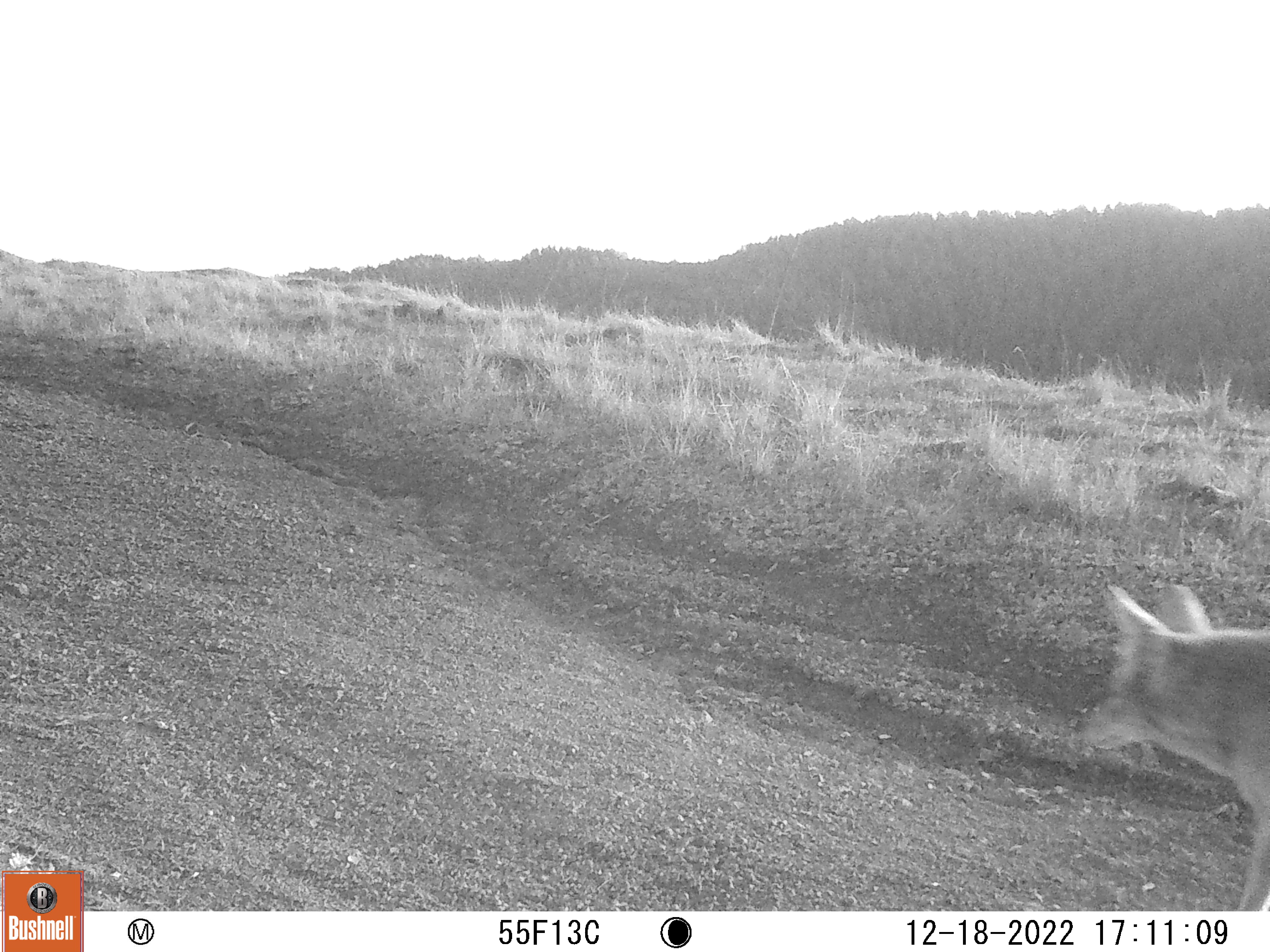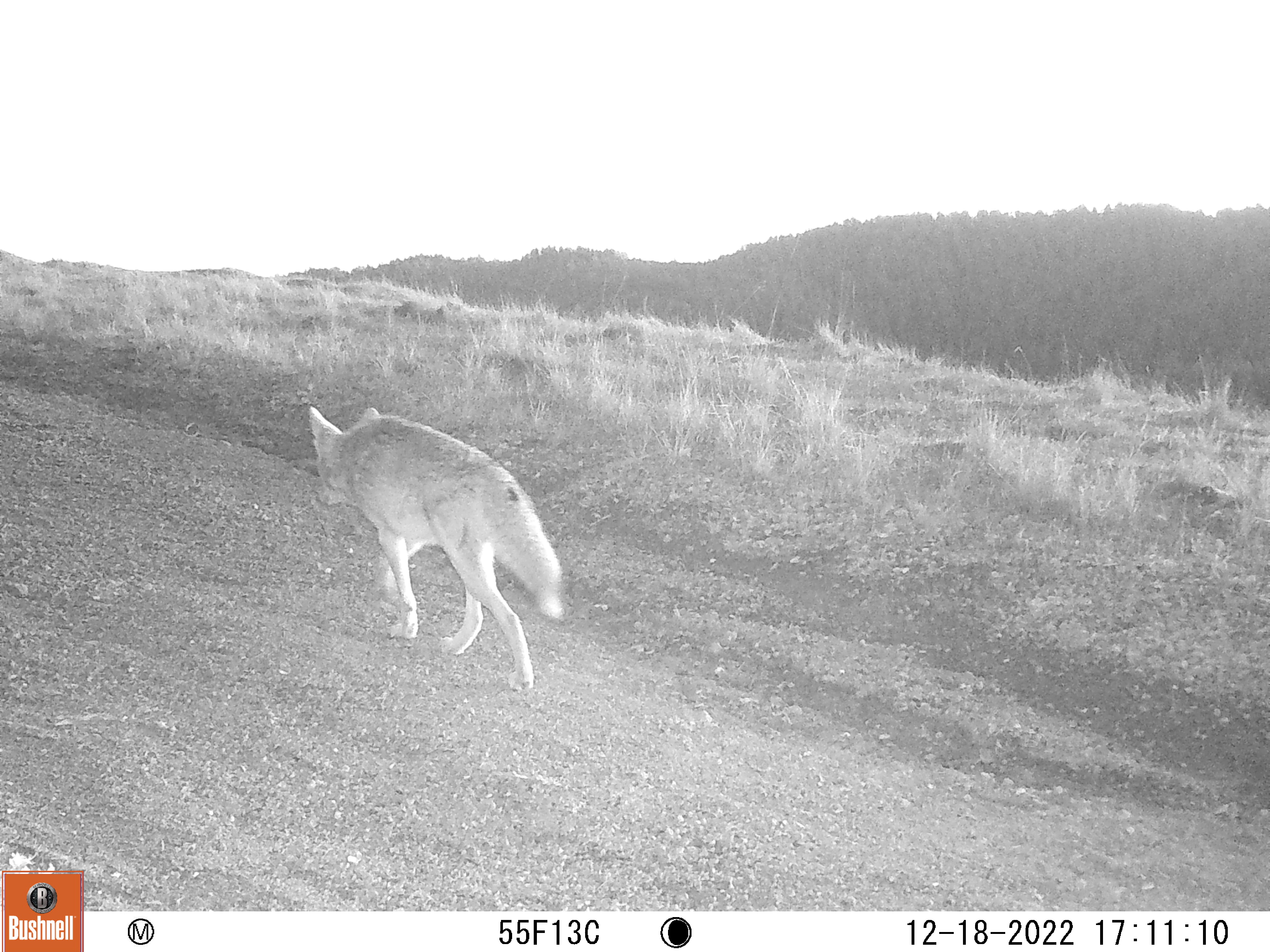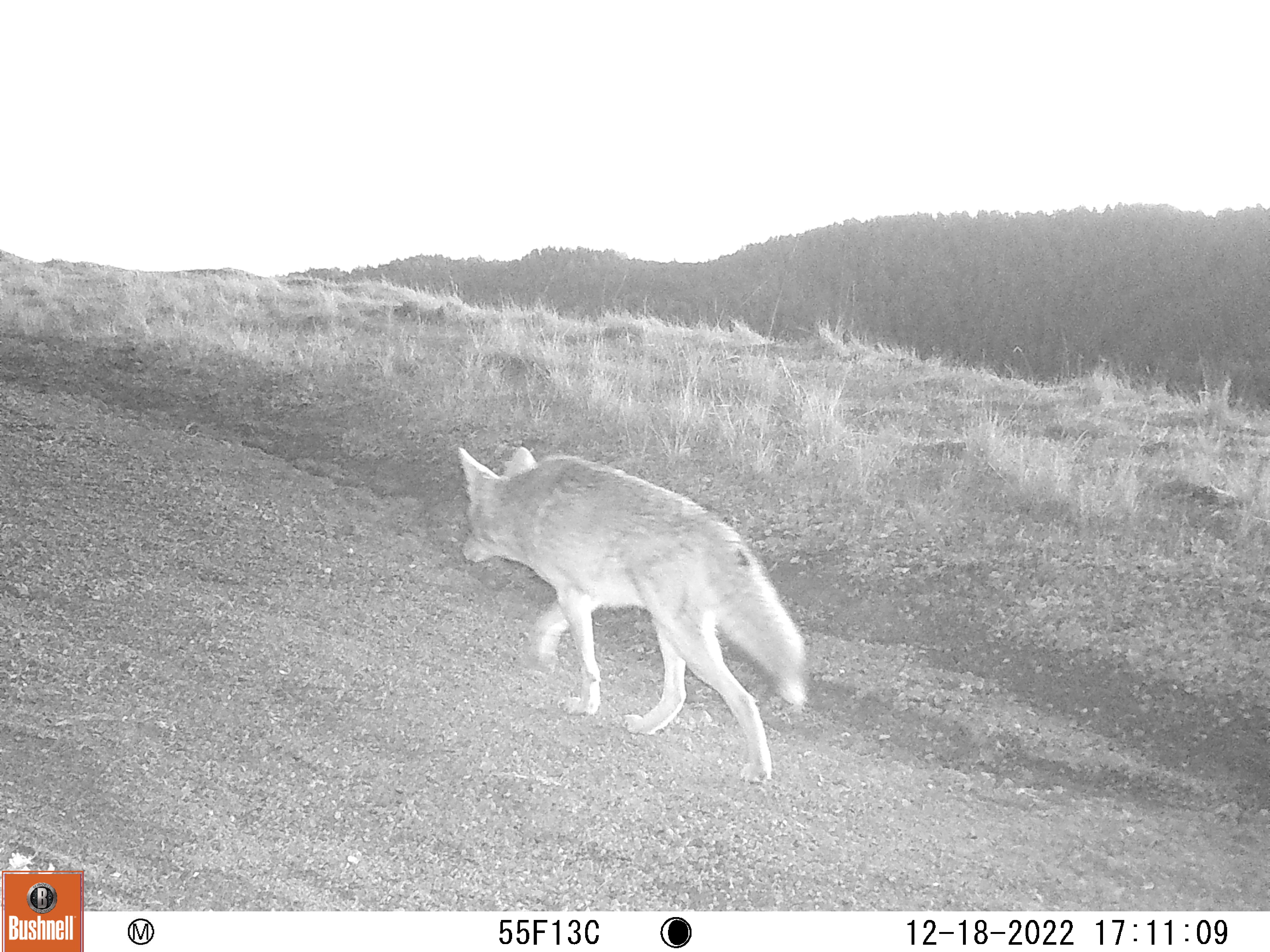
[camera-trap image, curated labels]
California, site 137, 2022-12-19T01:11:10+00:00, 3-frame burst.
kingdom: Animalia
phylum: Chordata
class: Mammalia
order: Carnivora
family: Canidae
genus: Canis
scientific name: Canis latrans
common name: coyote